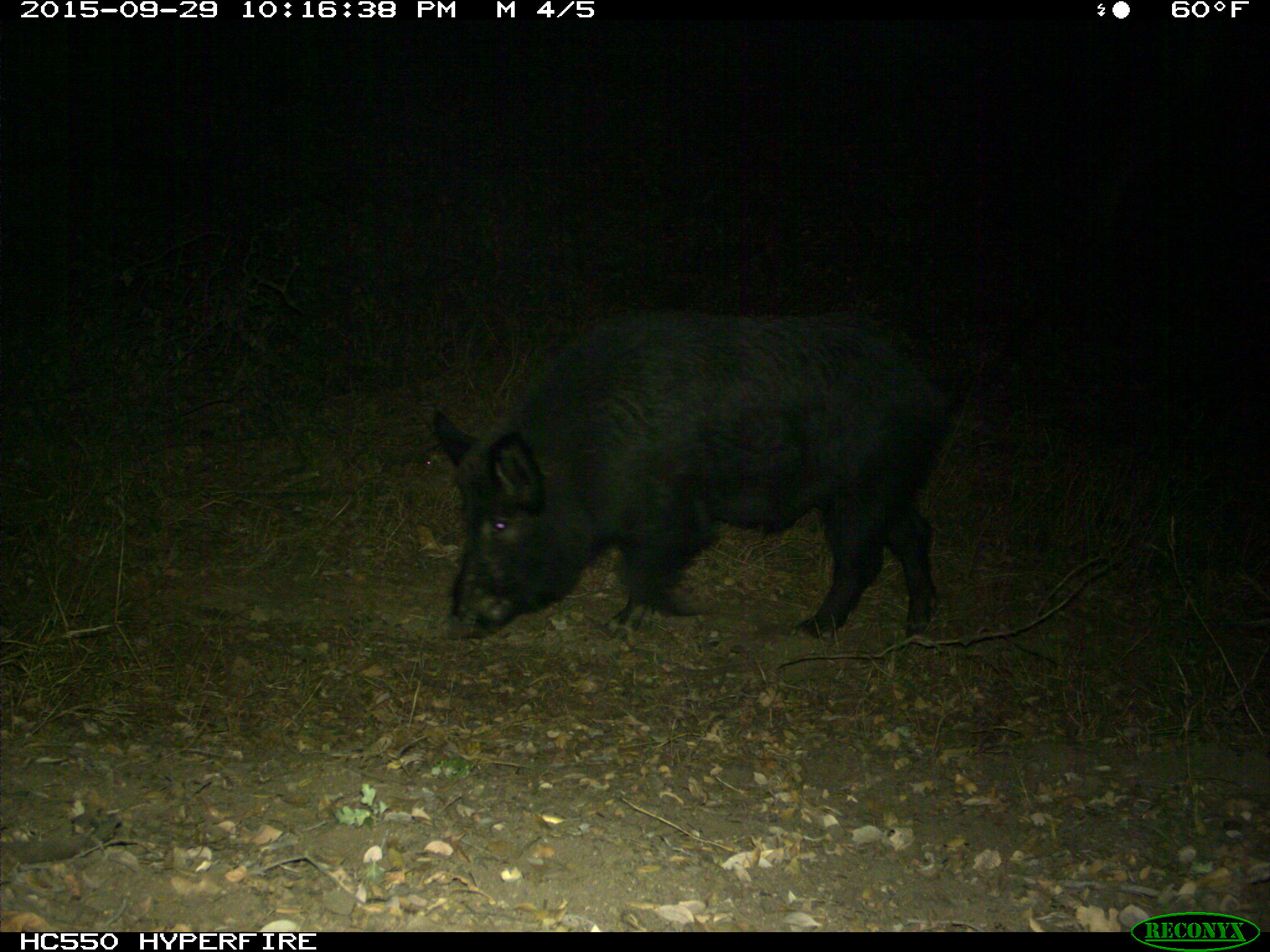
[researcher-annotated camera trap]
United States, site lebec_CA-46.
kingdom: Animalia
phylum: Chordata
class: Mammalia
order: Artiodactyla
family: Suidae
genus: Sus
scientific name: Sus scrofa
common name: wild boar